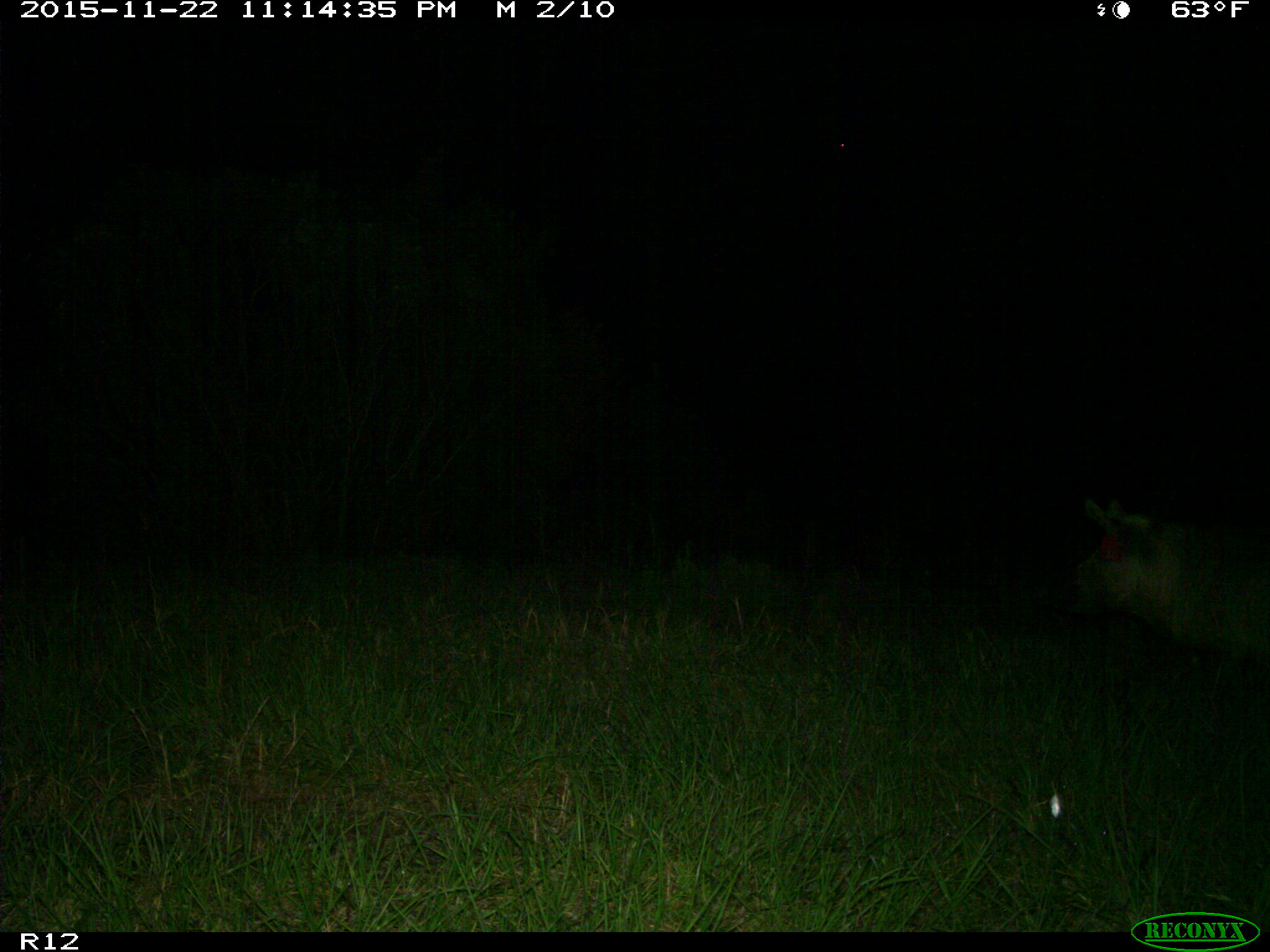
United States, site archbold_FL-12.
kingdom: Animalia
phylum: Chordata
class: Mammalia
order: Artiodactyla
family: Suidae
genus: Sus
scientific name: Sus scrofa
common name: wild boar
Sus scrofa (wild boar).